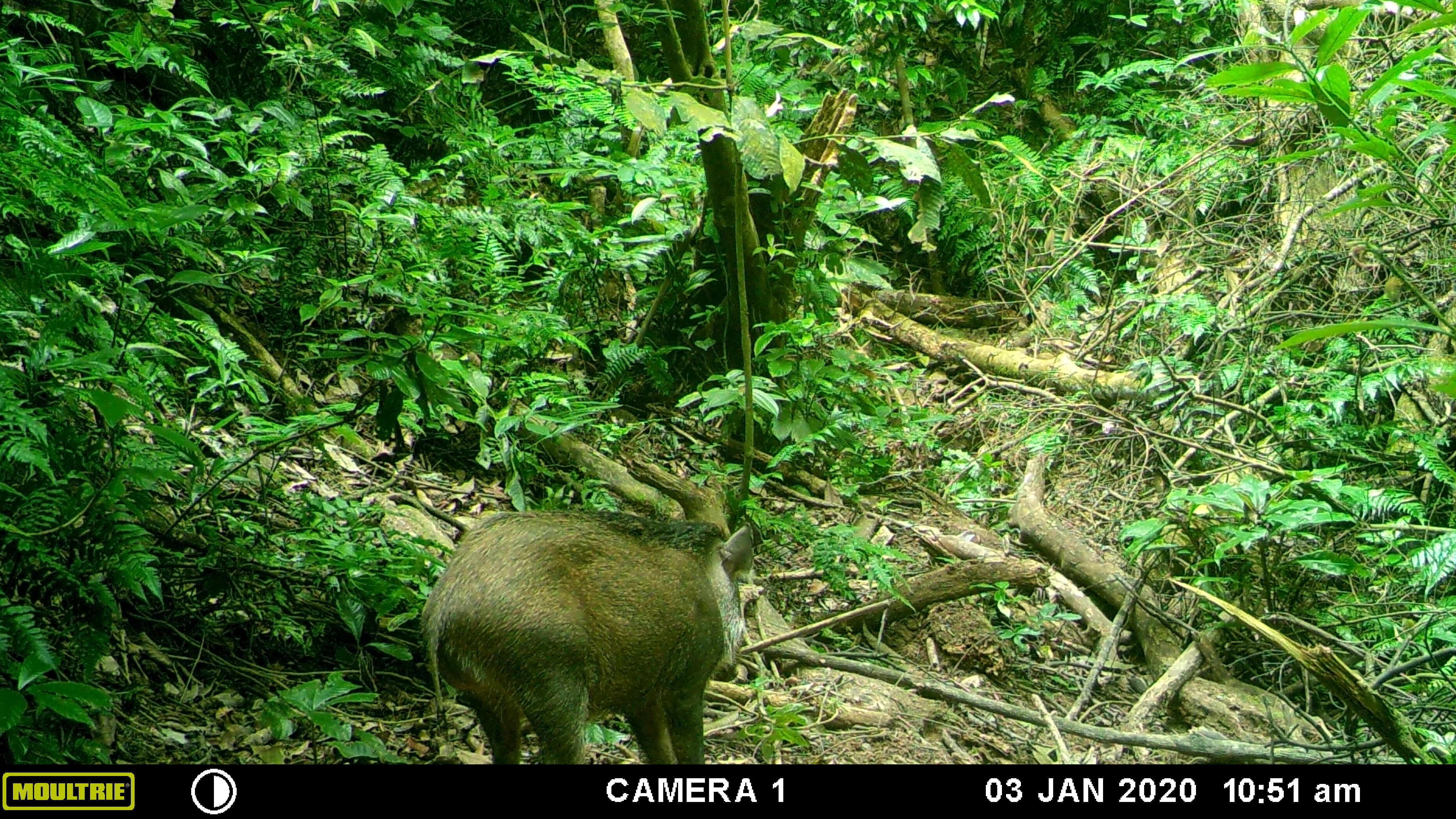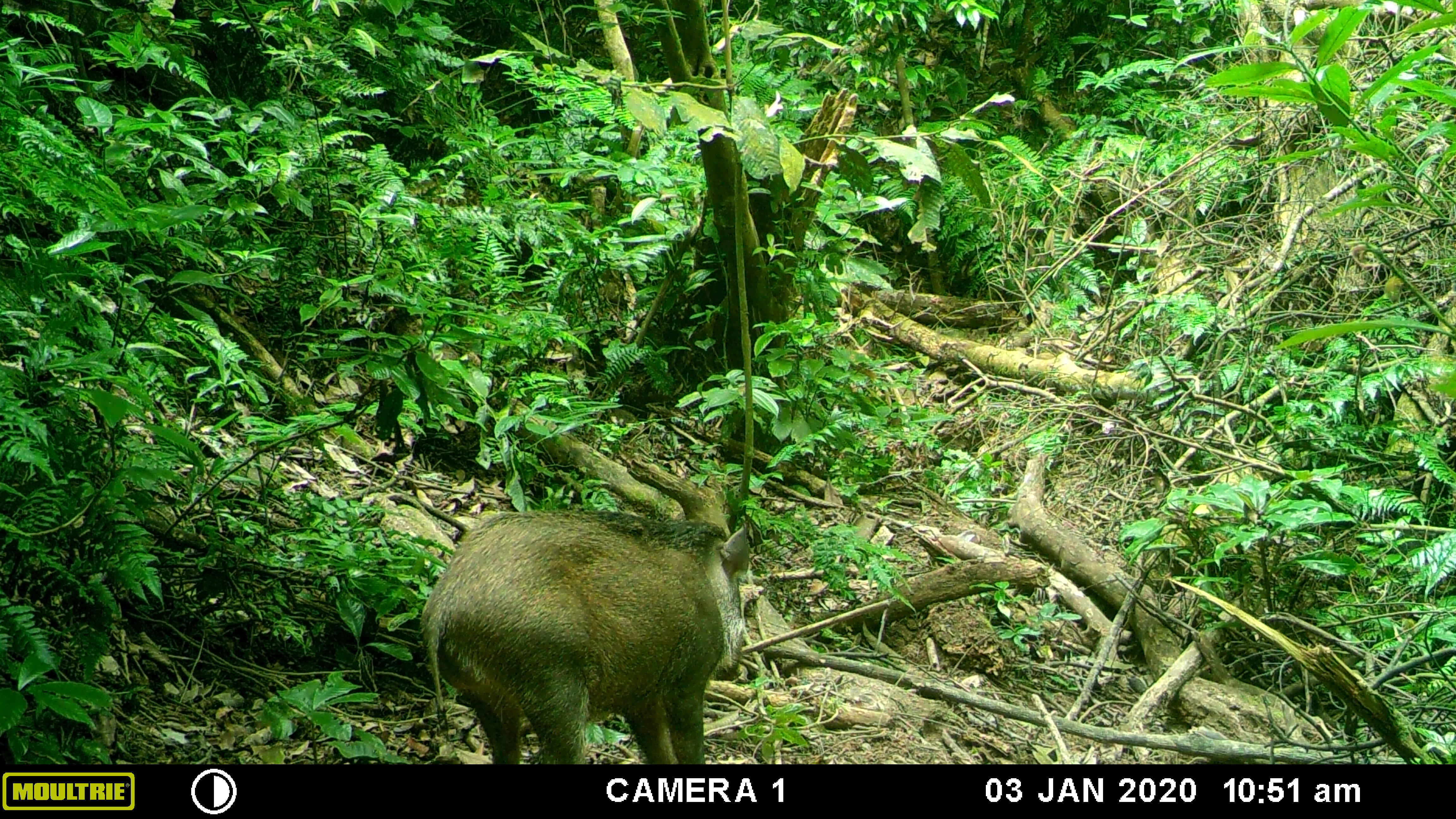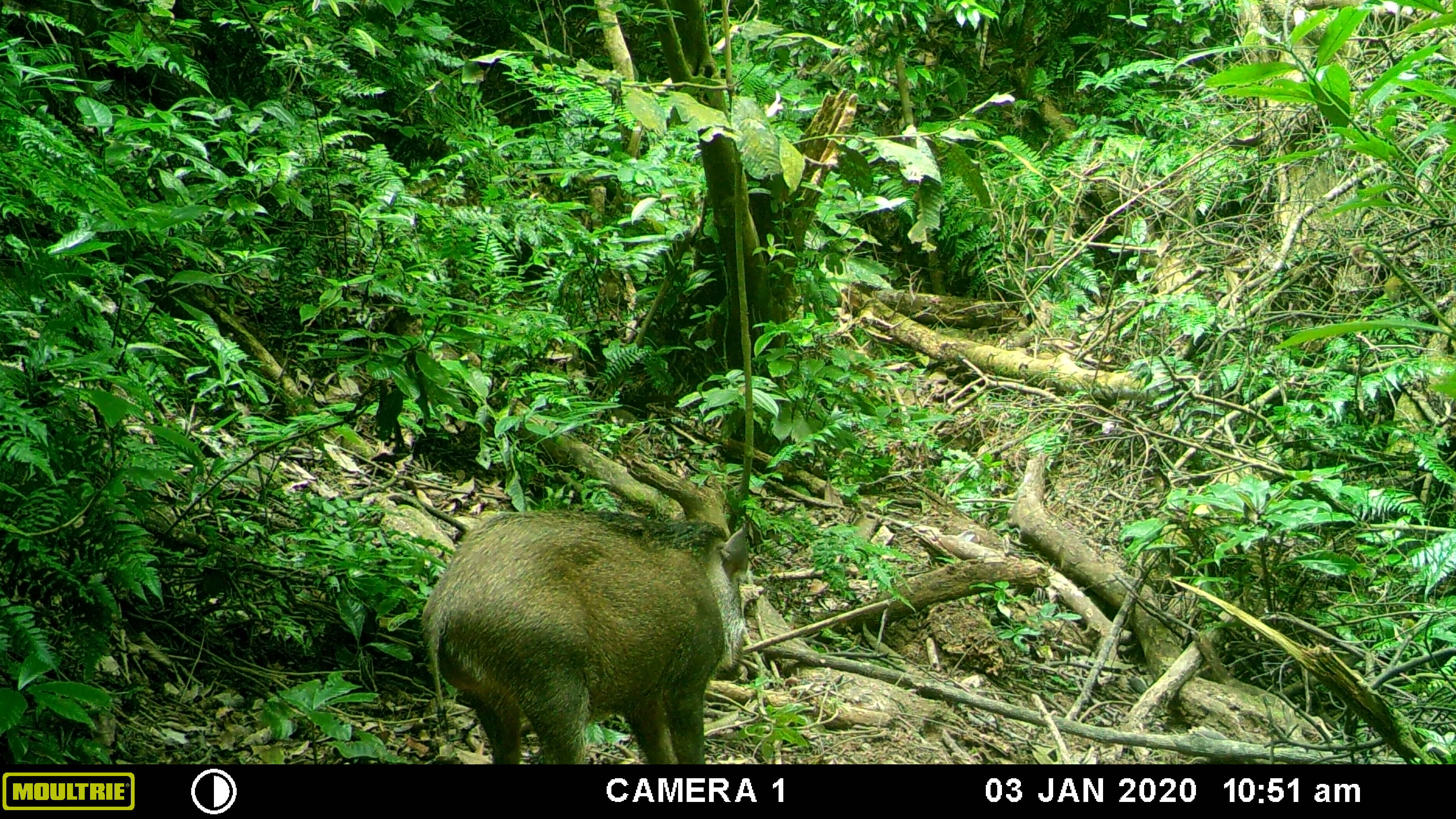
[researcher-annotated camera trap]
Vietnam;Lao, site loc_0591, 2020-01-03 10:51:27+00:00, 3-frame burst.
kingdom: Animalia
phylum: Chordata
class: Mammalia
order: Artiodactyla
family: Suidae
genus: Sus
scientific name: Sus scrofa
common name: eurasian wild pig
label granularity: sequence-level